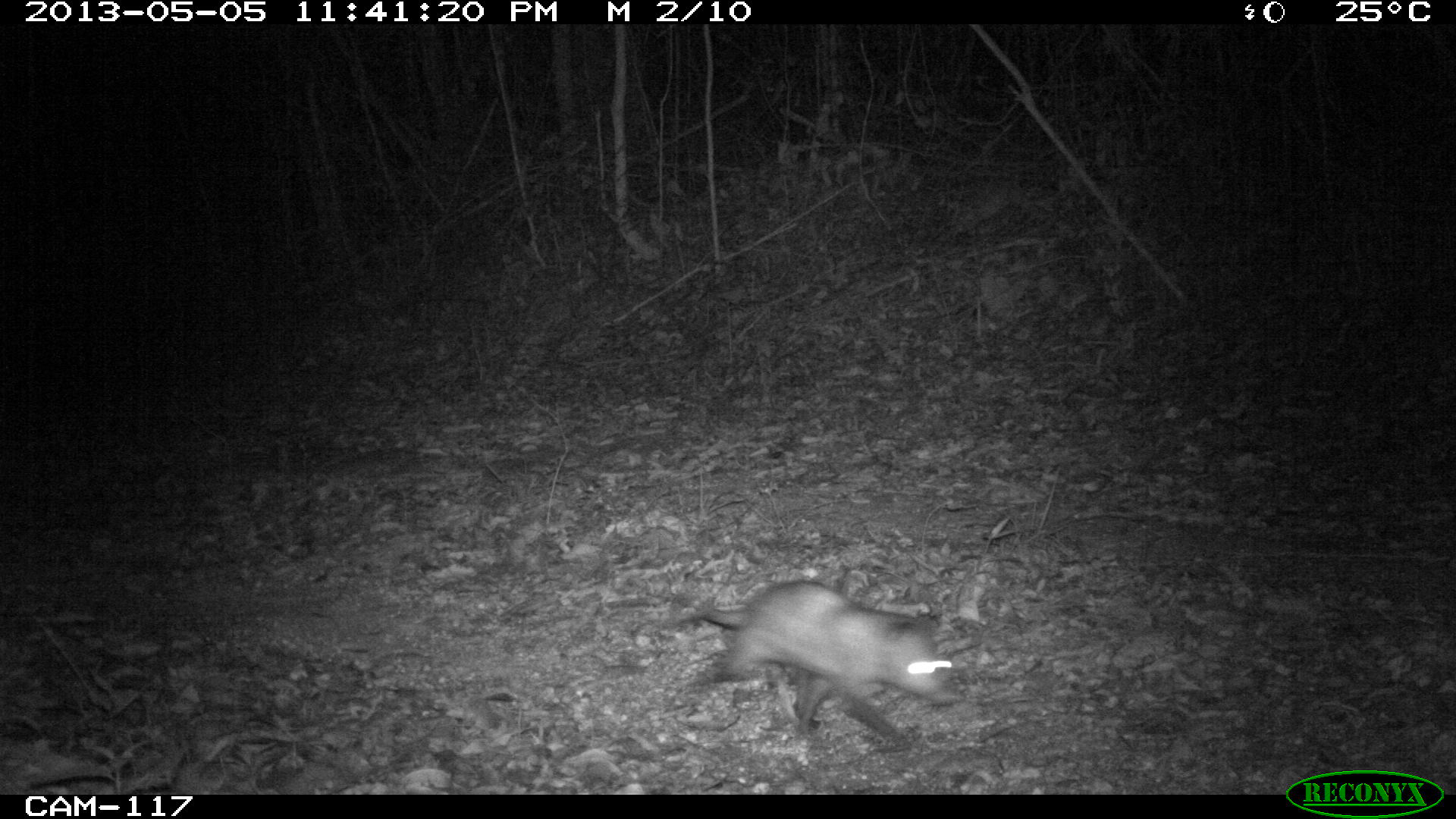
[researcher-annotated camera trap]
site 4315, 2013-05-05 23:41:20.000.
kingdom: Animalia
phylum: Chordata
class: Mammalia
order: Didelphimorphia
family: Didelphidae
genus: Didelphis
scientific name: Didelphis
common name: american opossums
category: didelphis sp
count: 1